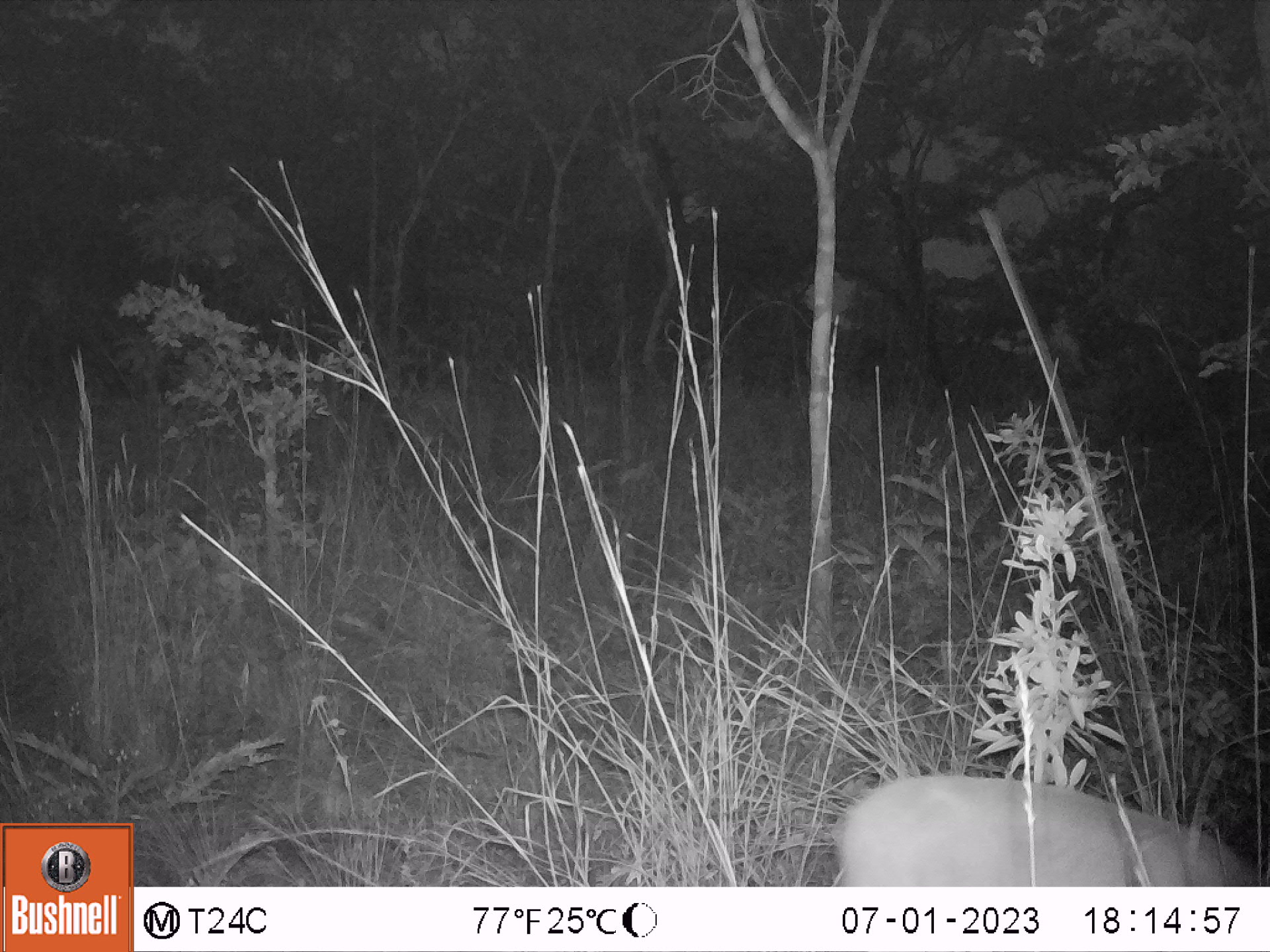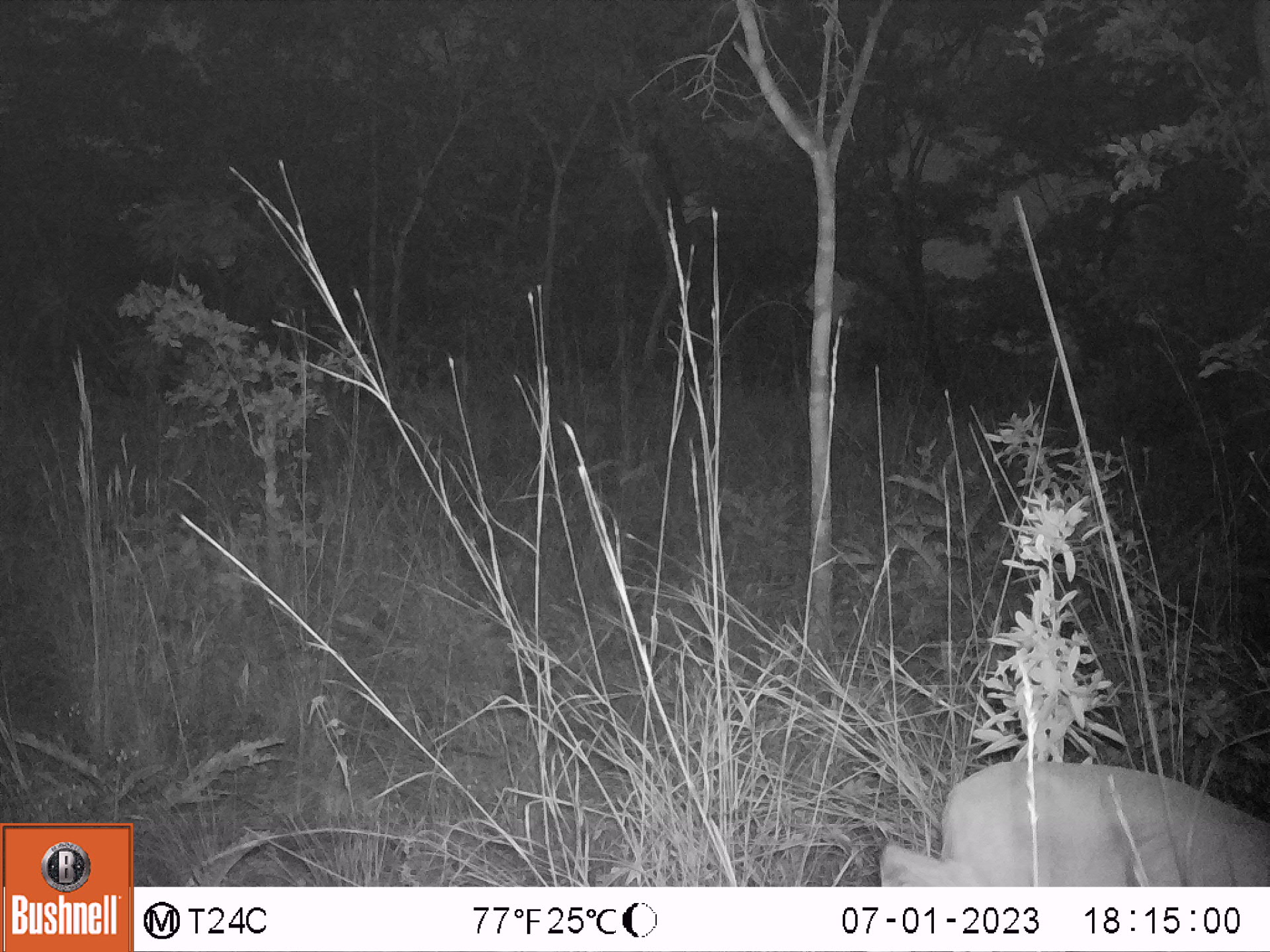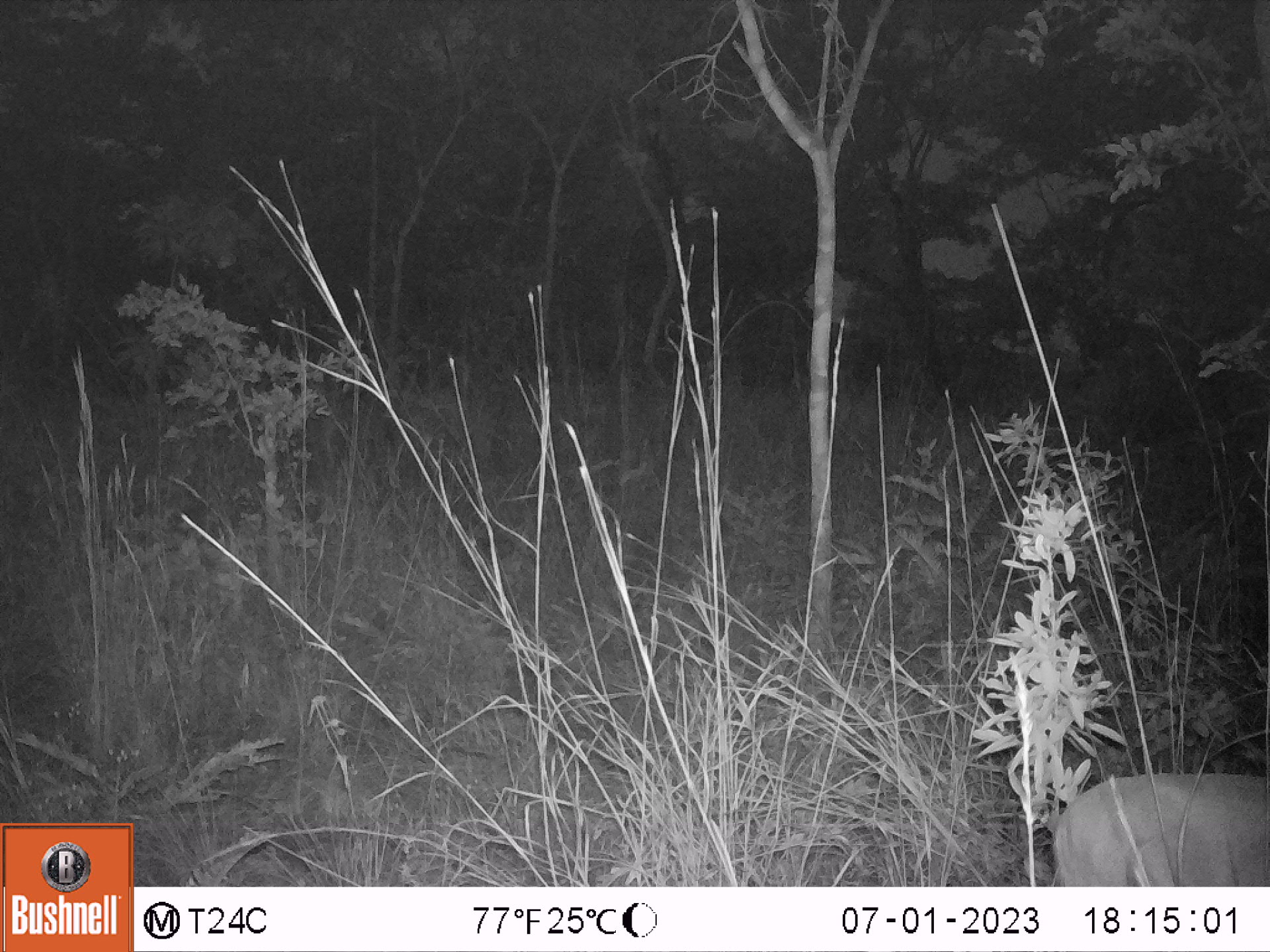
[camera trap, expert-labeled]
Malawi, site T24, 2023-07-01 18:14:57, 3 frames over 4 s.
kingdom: Animalia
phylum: Chordata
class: Mammalia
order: Artiodactyla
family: Bovidae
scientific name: Antilopinae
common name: small antelope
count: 1